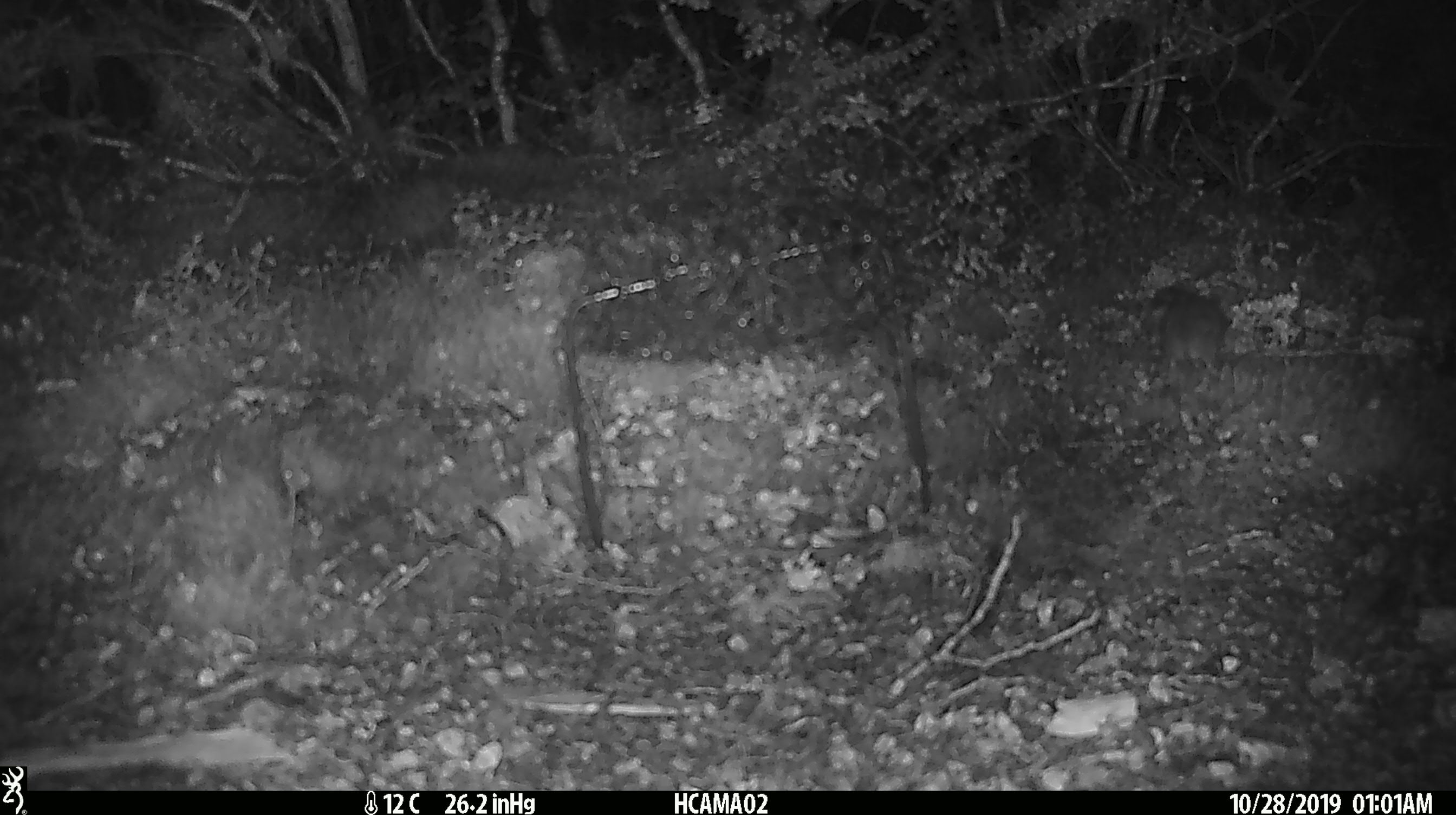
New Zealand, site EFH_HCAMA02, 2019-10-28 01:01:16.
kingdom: Animalia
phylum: Chordata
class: Mammalia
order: Rodentia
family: Muridae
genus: Mus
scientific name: Mus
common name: mouse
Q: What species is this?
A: Mouse (Mus).